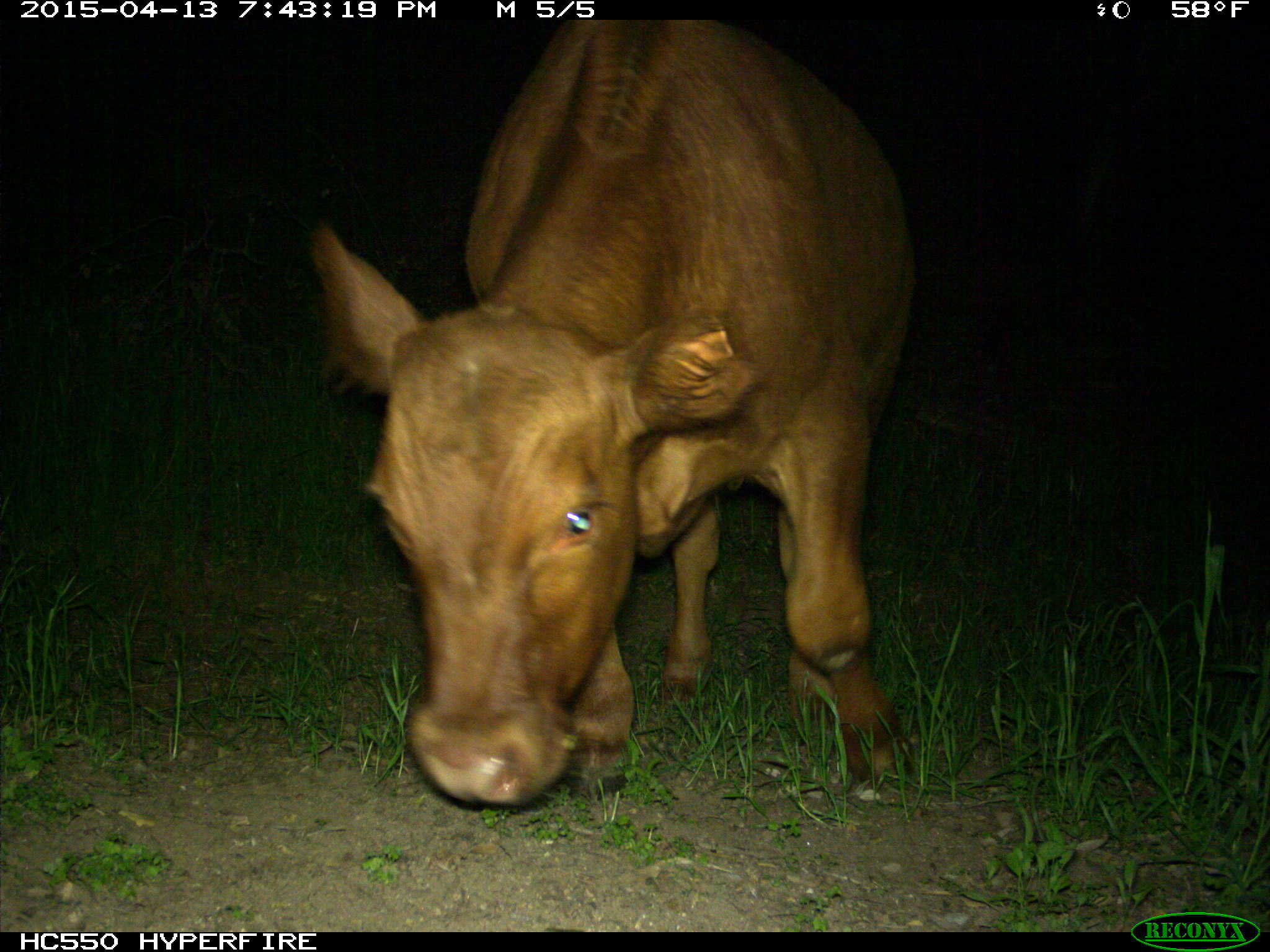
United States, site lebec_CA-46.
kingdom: Animalia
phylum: Chordata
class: Mammalia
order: Artiodactyla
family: Bovidae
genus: Bos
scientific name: Bos taurus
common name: domestic cow